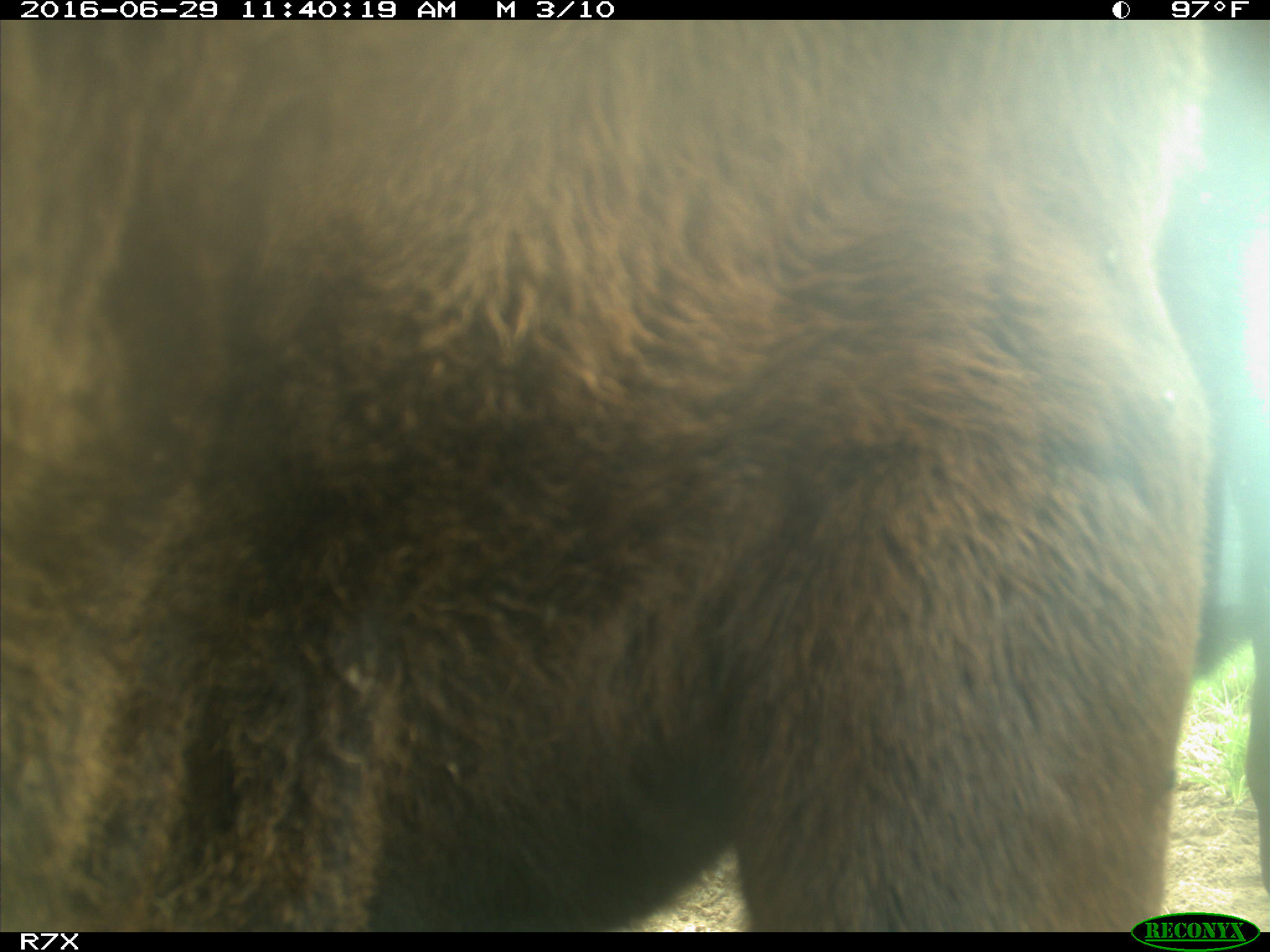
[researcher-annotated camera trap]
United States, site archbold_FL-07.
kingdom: Animalia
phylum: Chordata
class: Mammalia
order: Artiodactyla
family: Bovidae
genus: Bos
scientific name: Bos taurus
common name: domestic cow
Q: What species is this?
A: Bos taurus (domestic cow).